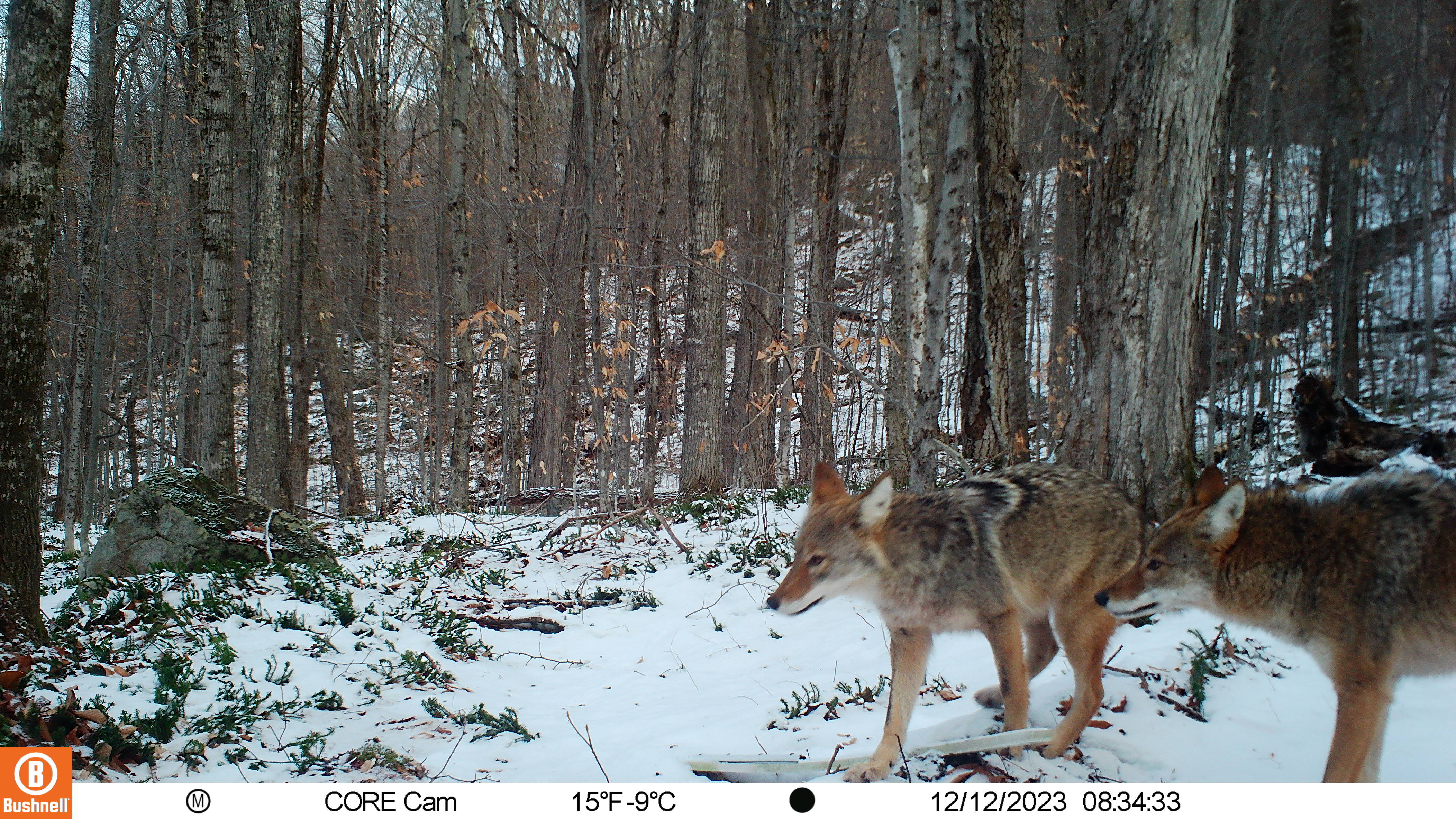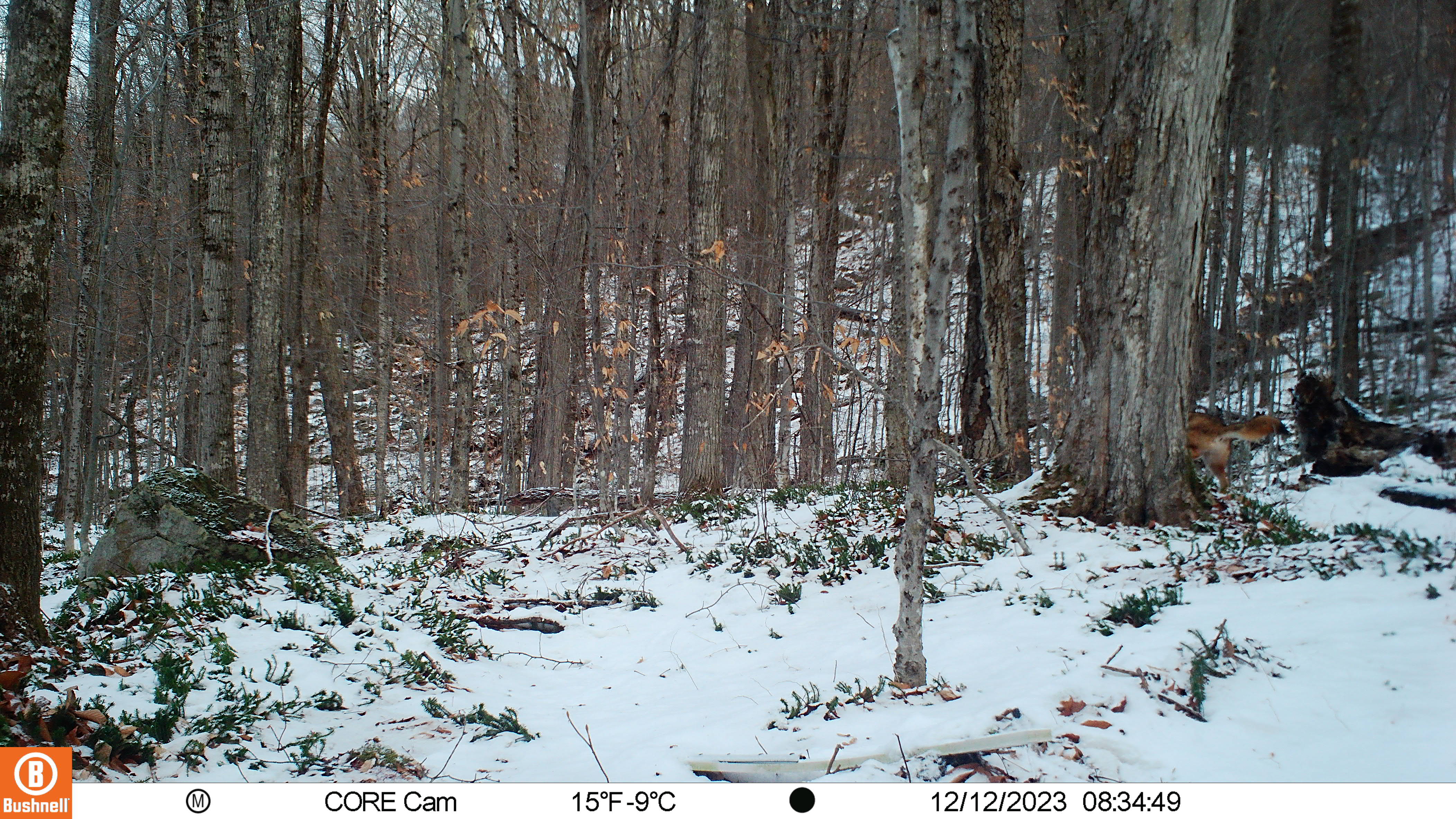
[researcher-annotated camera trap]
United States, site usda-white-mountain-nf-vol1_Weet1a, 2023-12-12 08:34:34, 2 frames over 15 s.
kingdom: Animalia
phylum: Chordata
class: Mammalia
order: Carnivora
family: Canidae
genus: Canis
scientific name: Canis latrans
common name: coyote